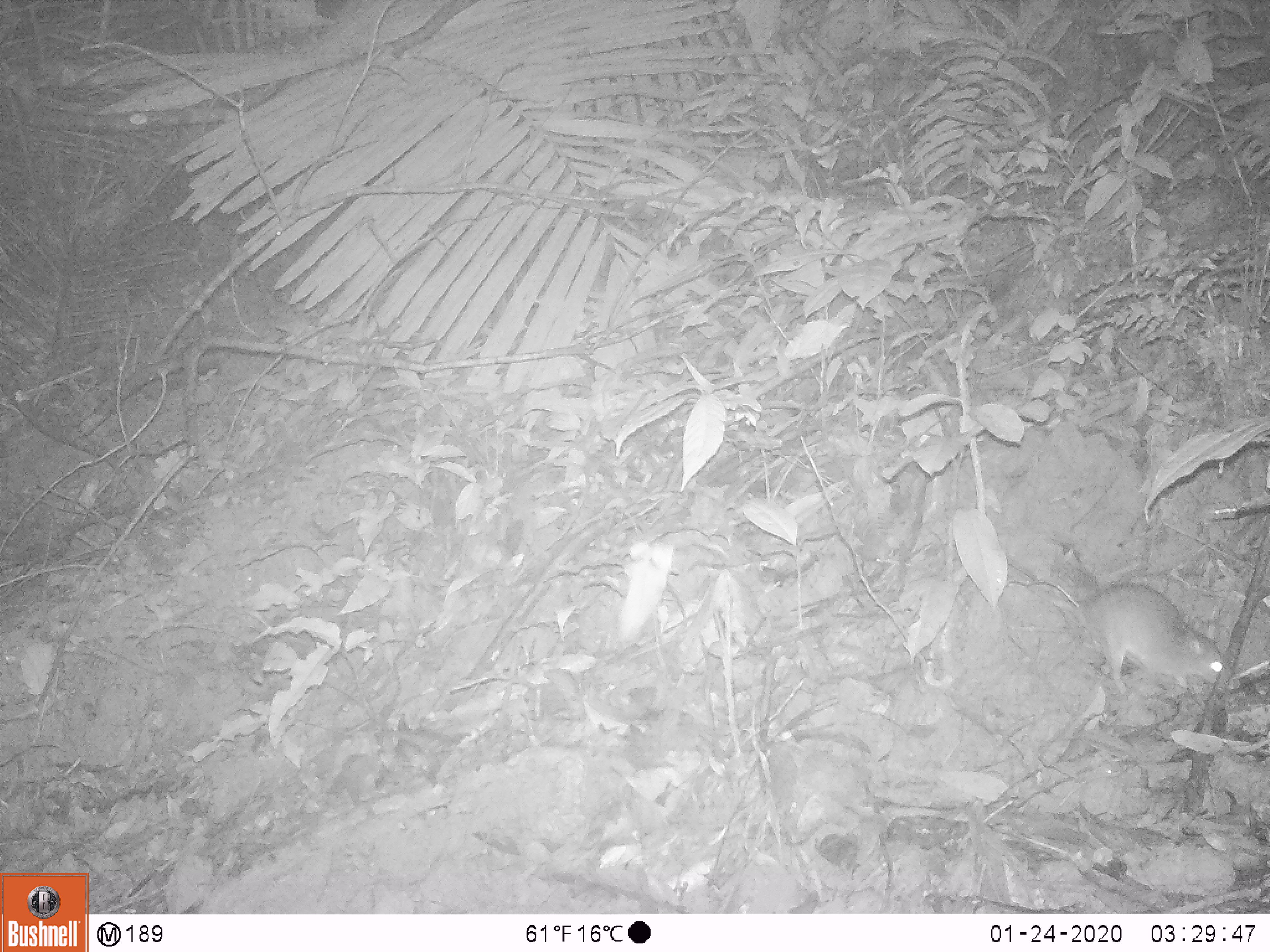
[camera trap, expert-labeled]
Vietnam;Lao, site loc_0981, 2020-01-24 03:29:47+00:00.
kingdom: Animalia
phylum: Chordata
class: Mammalia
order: Rodentia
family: Muridae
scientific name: Muridae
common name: old-world mice and rats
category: unidentified murid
Unidentified murid (old-world mice and rats) (Muridae). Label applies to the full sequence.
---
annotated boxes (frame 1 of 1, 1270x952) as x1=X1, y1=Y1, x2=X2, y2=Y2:
unidentified murid: x1=1008, y1=567, x2=1241, y2=694